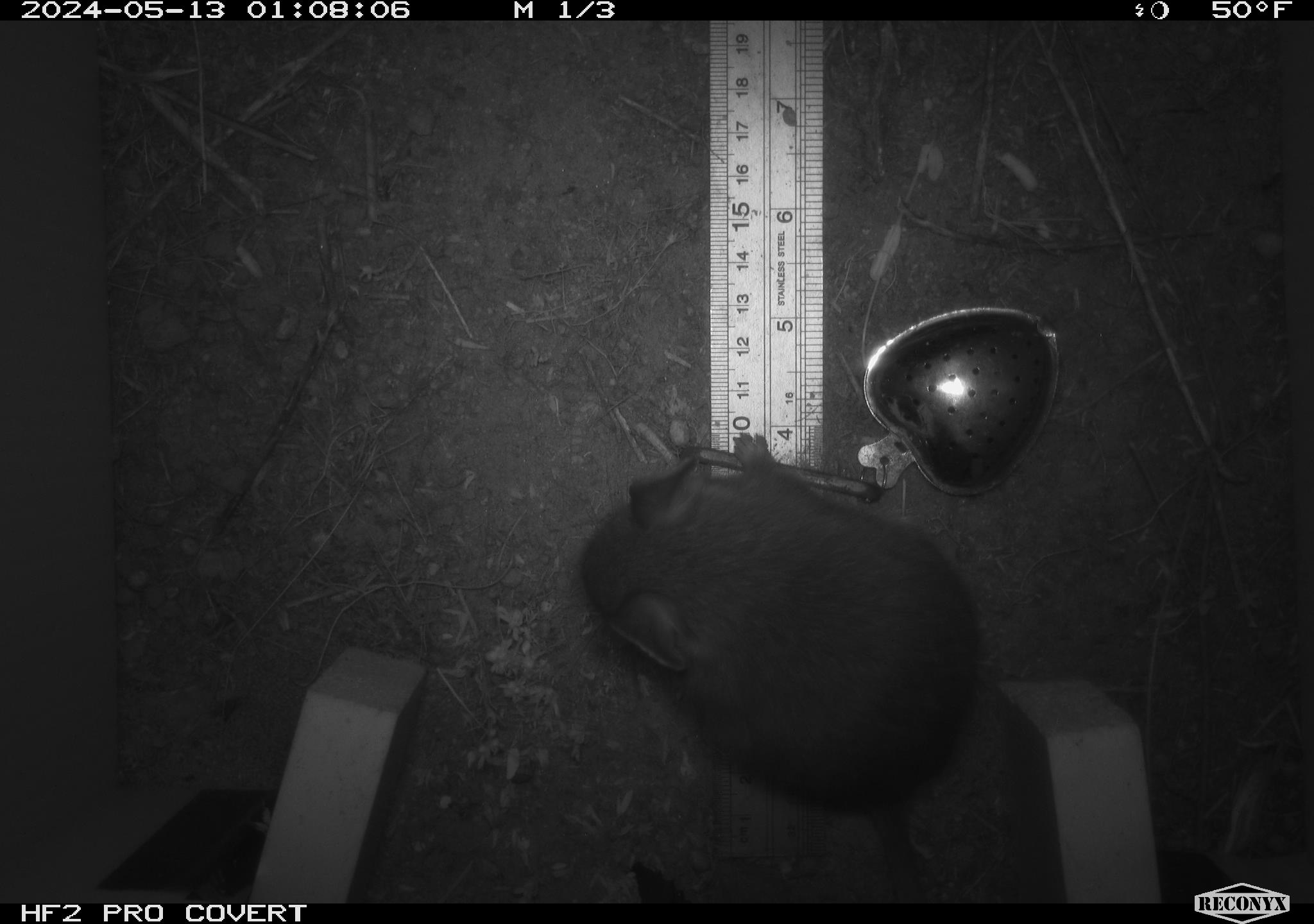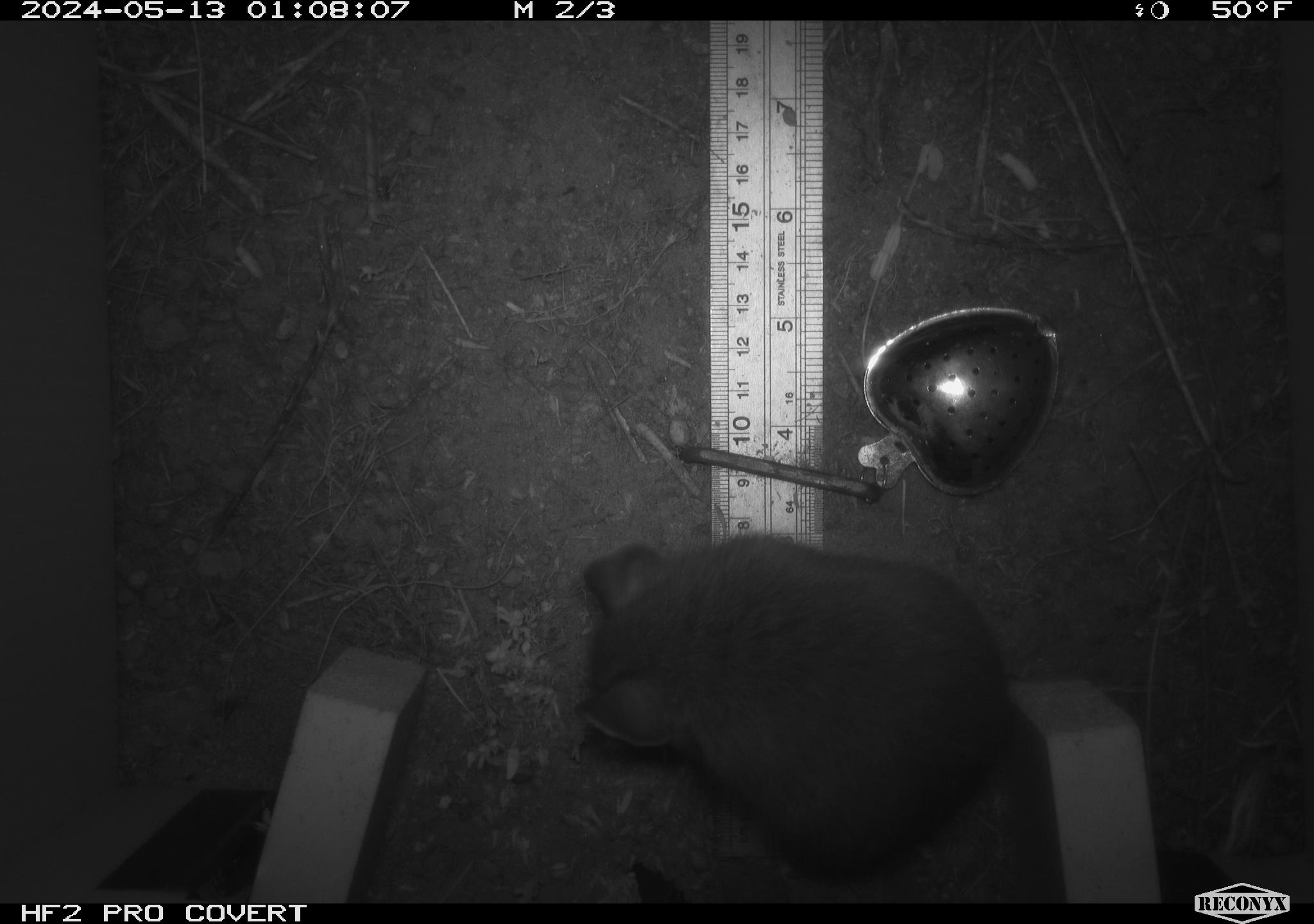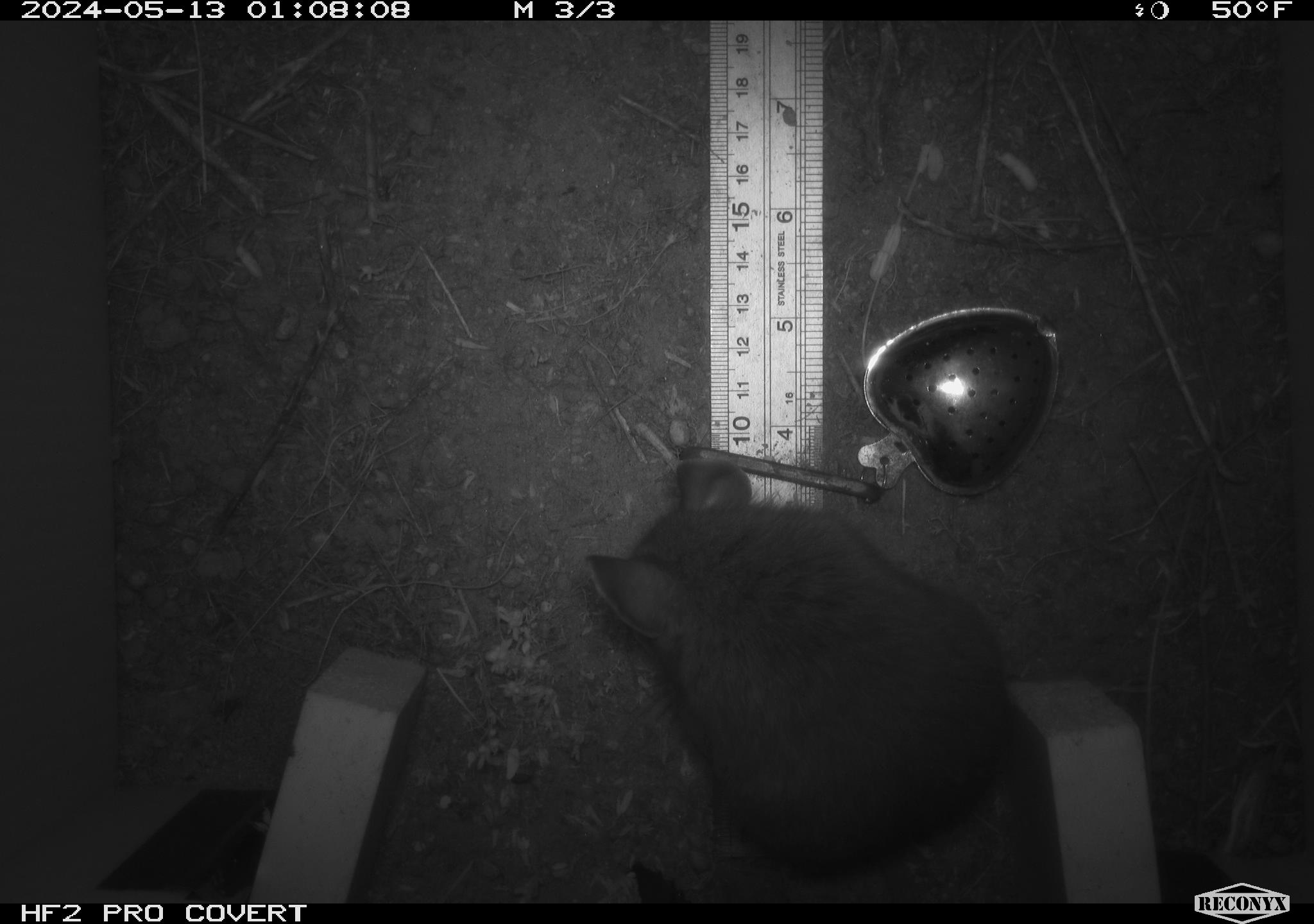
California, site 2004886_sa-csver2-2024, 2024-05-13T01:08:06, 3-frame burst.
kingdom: Animalia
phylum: Chordata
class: Mammalia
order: Rodentia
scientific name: Rodentia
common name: rodent